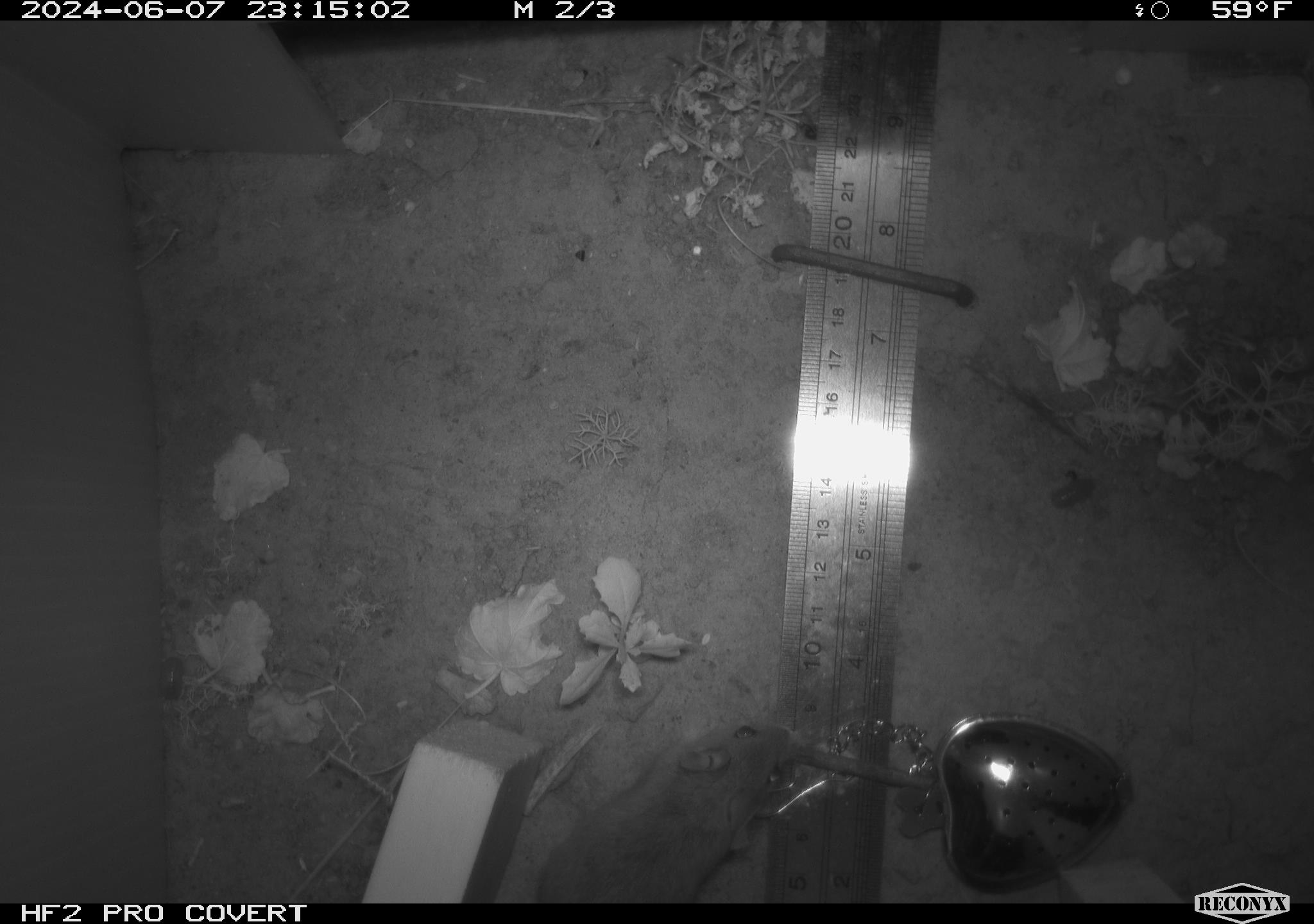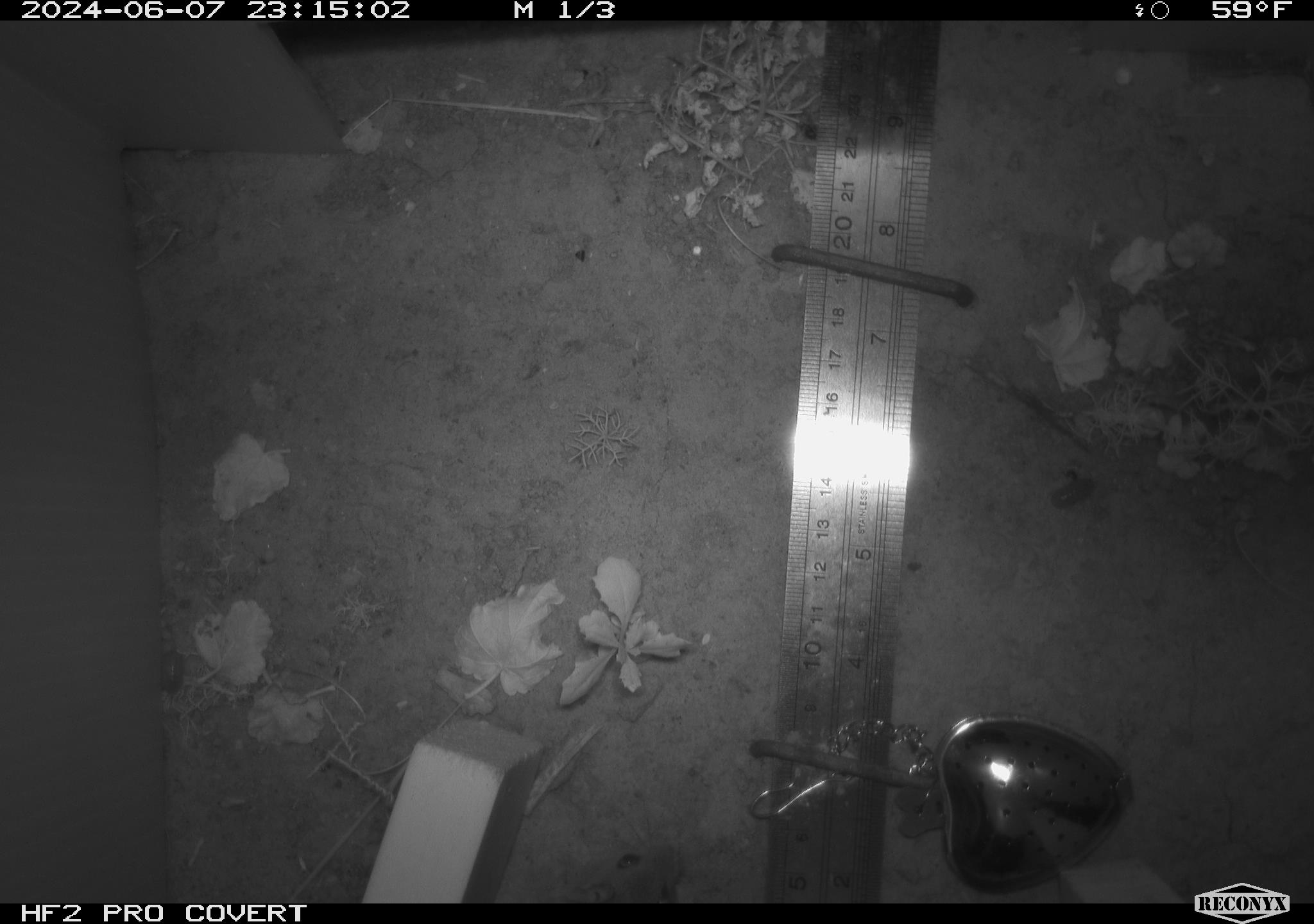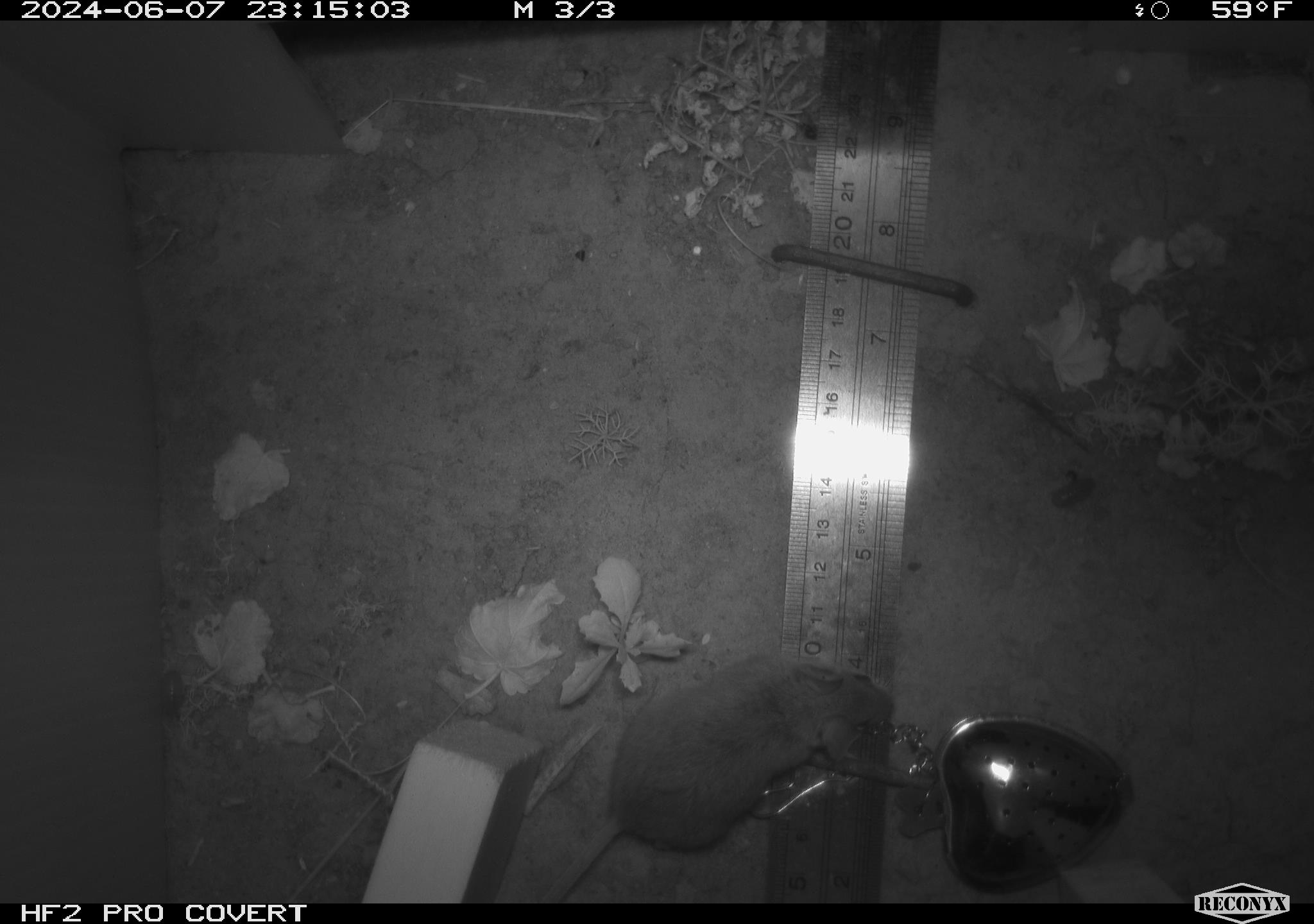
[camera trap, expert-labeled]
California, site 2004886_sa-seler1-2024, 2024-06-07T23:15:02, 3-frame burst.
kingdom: Animalia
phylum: Chordata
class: Mammalia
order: Rodentia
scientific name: Rodentia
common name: mouse species